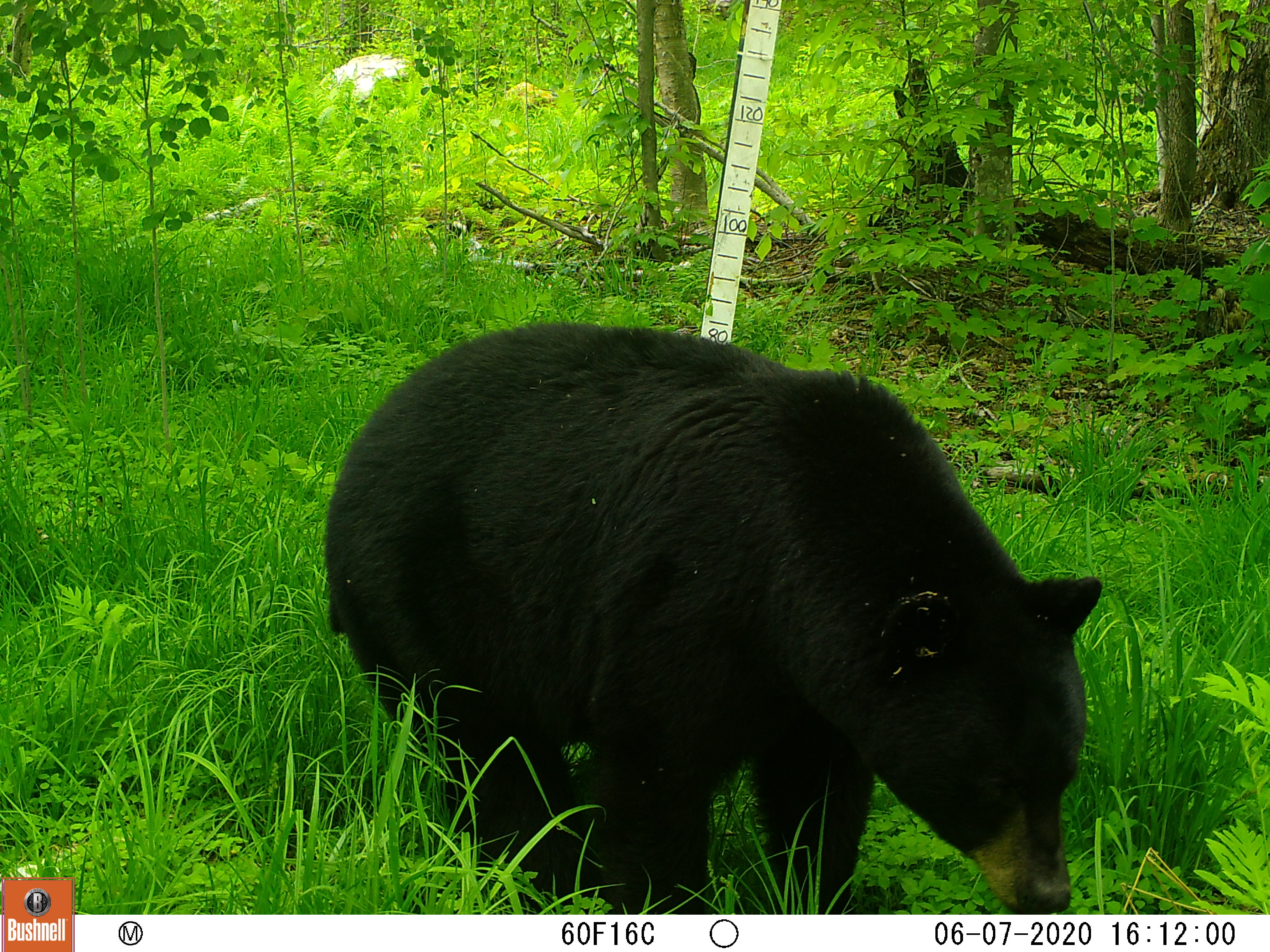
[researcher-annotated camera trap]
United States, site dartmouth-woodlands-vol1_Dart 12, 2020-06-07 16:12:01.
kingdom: Animalia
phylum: Chordata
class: Mammalia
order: Carnivora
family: Ursidae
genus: Ursus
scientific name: Ursus americanus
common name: black bear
Black bear (Ursus americanus).